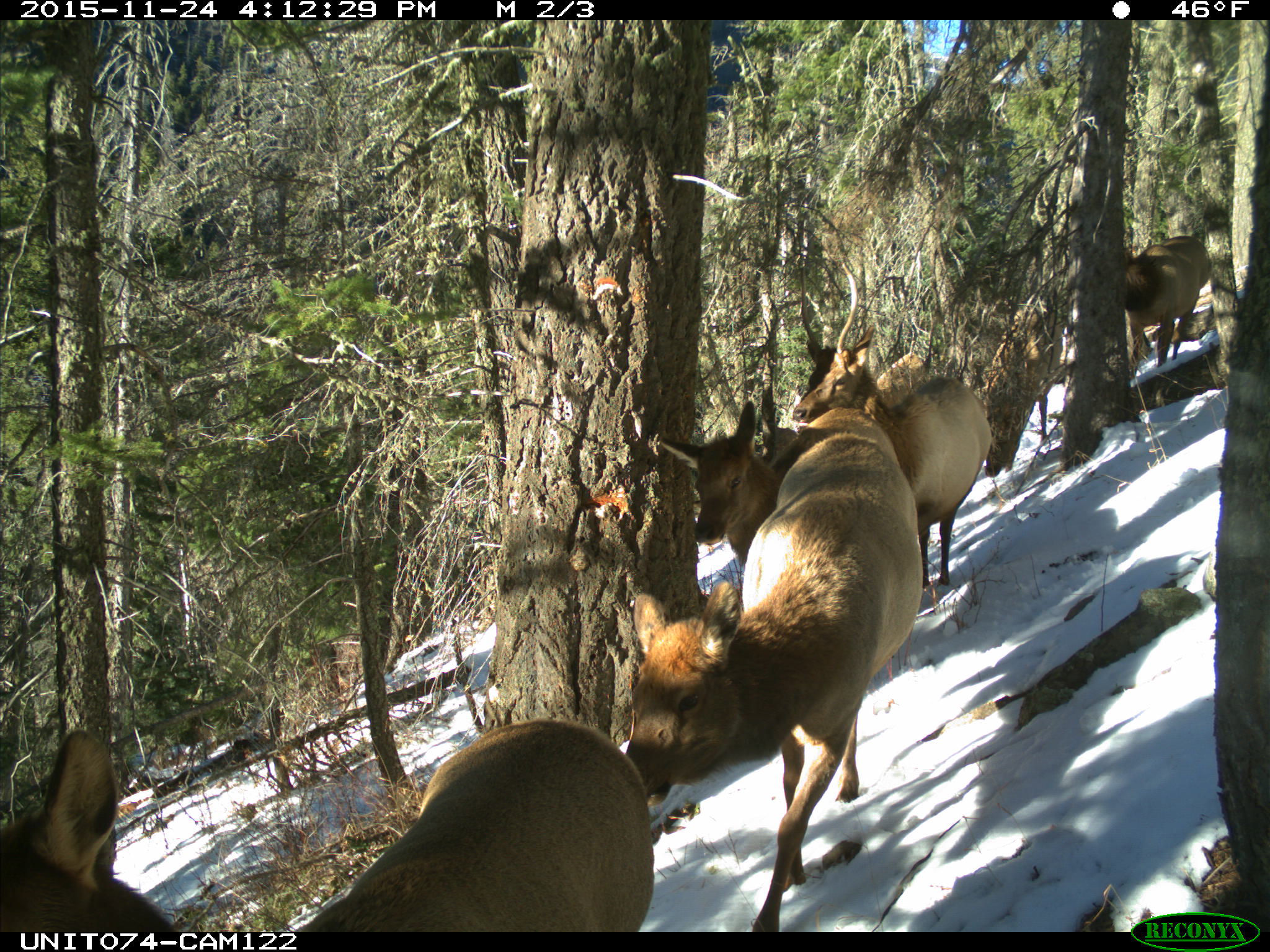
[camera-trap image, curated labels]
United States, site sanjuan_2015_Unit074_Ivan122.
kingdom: Animalia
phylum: Chordata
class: Mammalia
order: Artiodactyla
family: Cervidae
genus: Cervus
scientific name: Cervus elaphus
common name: red deer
Cervus elaphus (red deer).